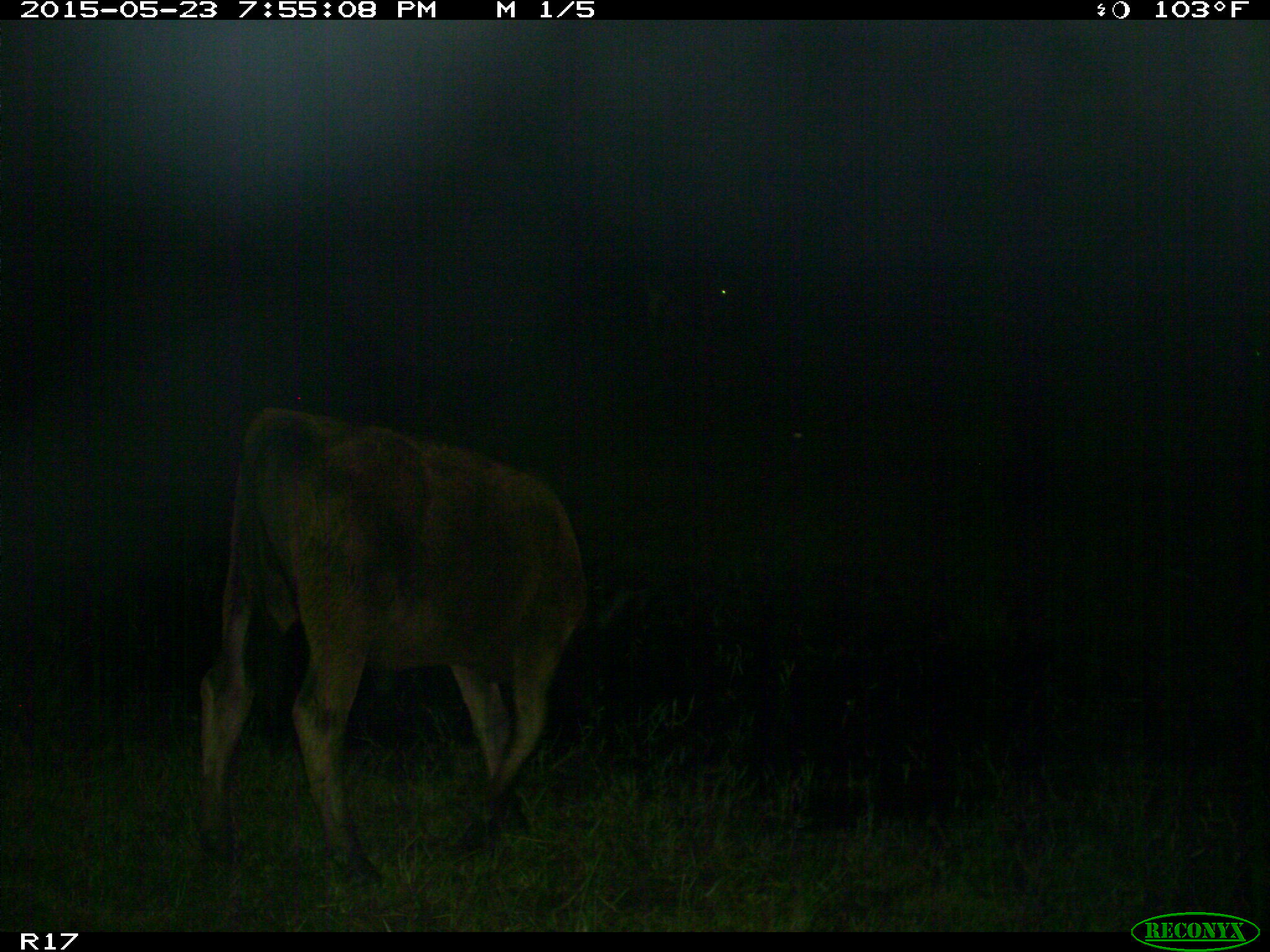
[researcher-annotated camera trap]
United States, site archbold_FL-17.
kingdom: Animalia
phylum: Chordata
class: Mammalia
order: Artiodactyla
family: Bovidae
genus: Bos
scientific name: Bos taurus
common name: domestic cow